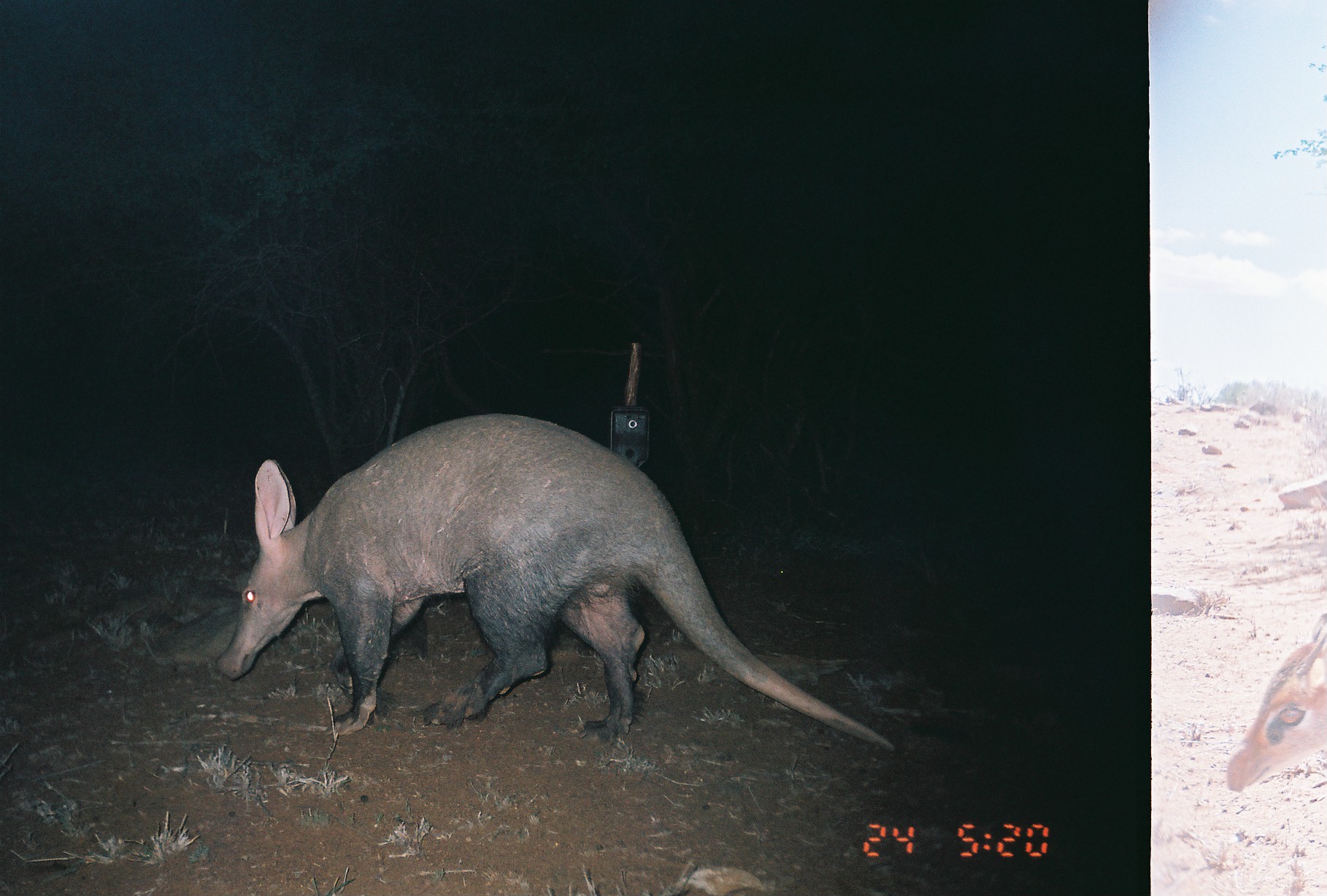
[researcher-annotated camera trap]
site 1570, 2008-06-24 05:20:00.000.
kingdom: Animalia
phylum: Chordata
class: Mammalia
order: Tubulidentata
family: Orycteropodidae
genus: Orycteropus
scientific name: Orycteropus afer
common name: aardvark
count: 1